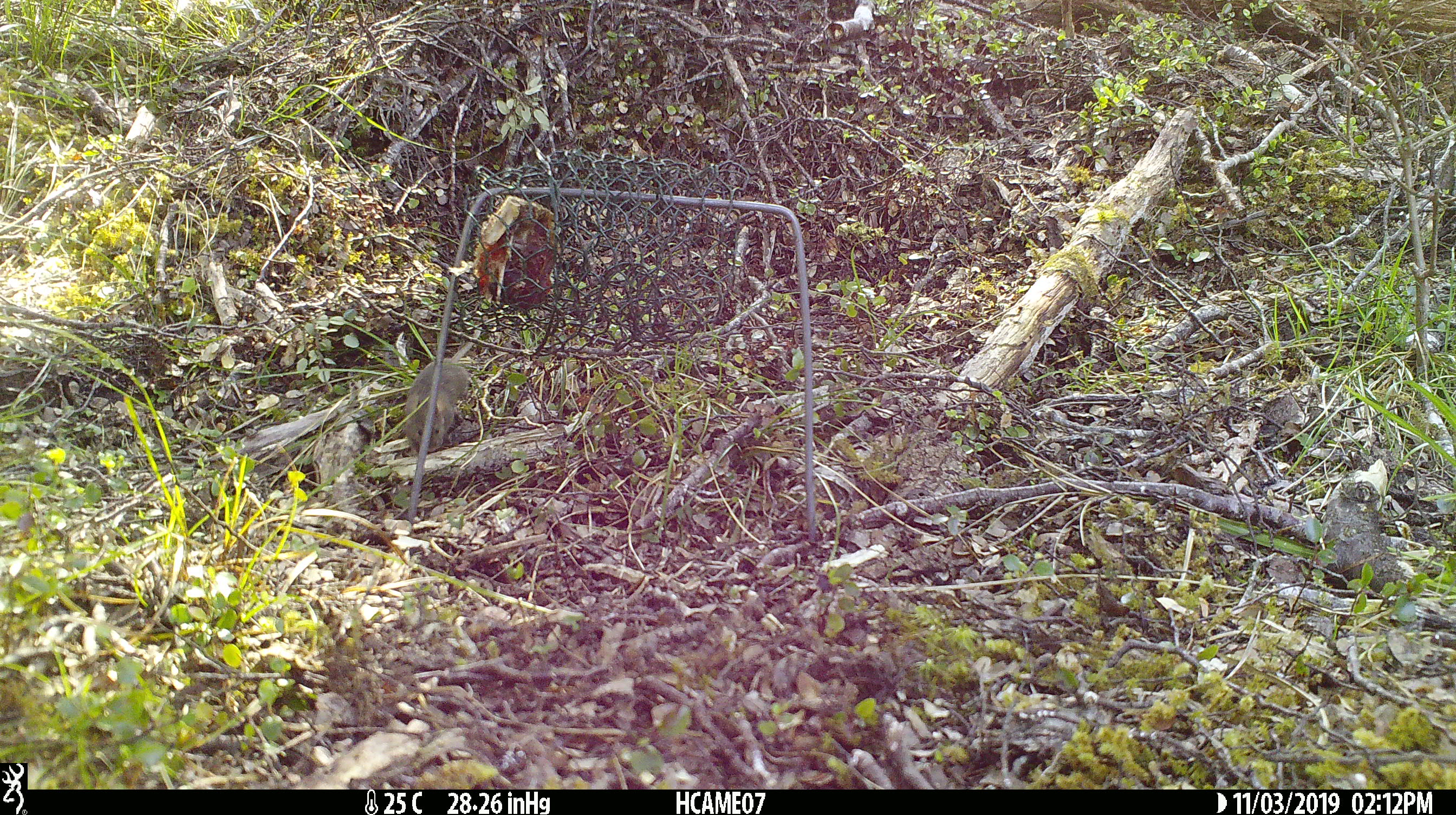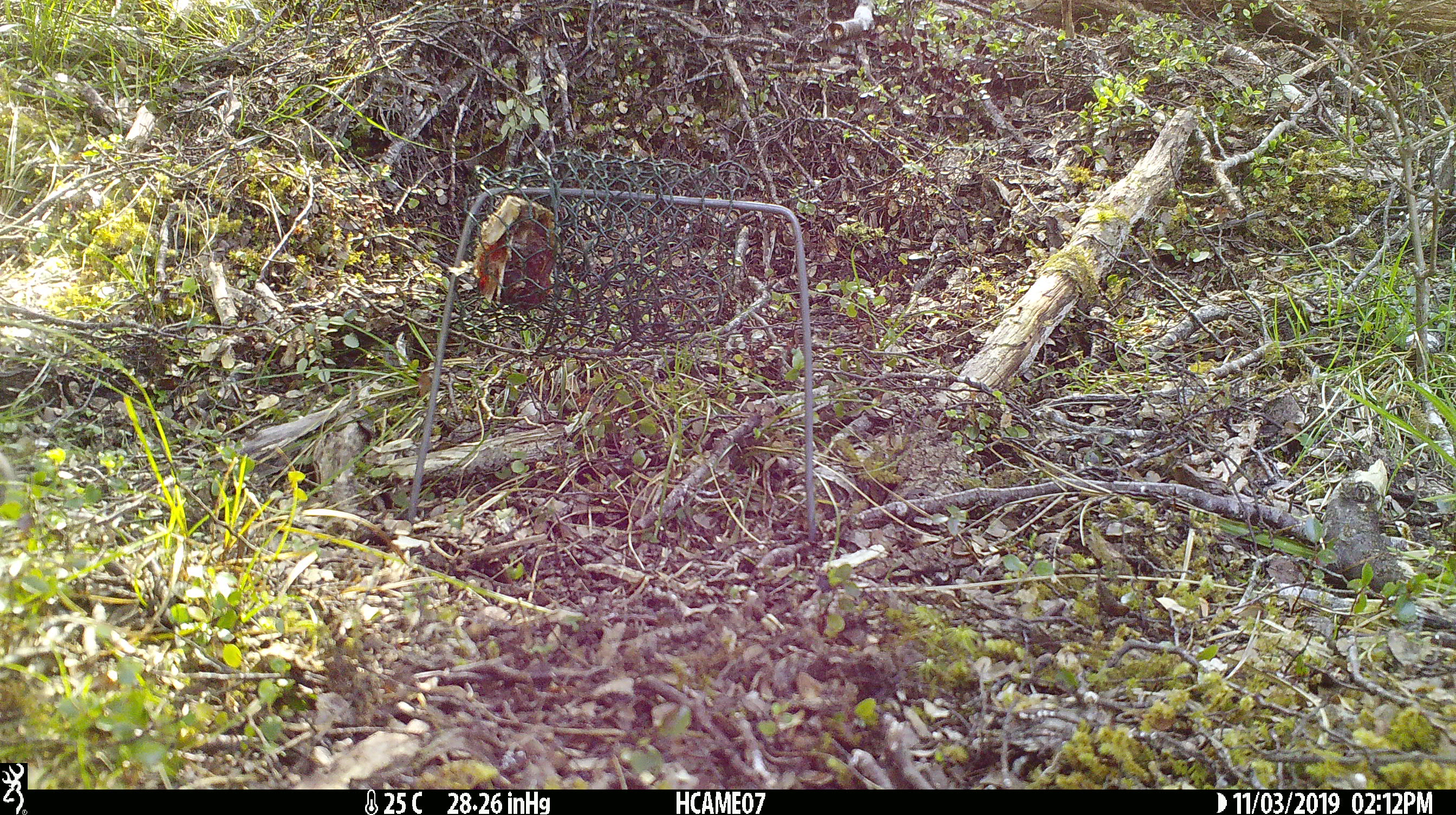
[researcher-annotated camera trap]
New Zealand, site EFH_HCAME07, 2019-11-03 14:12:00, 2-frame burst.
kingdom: Animalia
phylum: Chordata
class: Mammalia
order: Rodentia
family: Muridae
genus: Mus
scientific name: Mus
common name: mouse